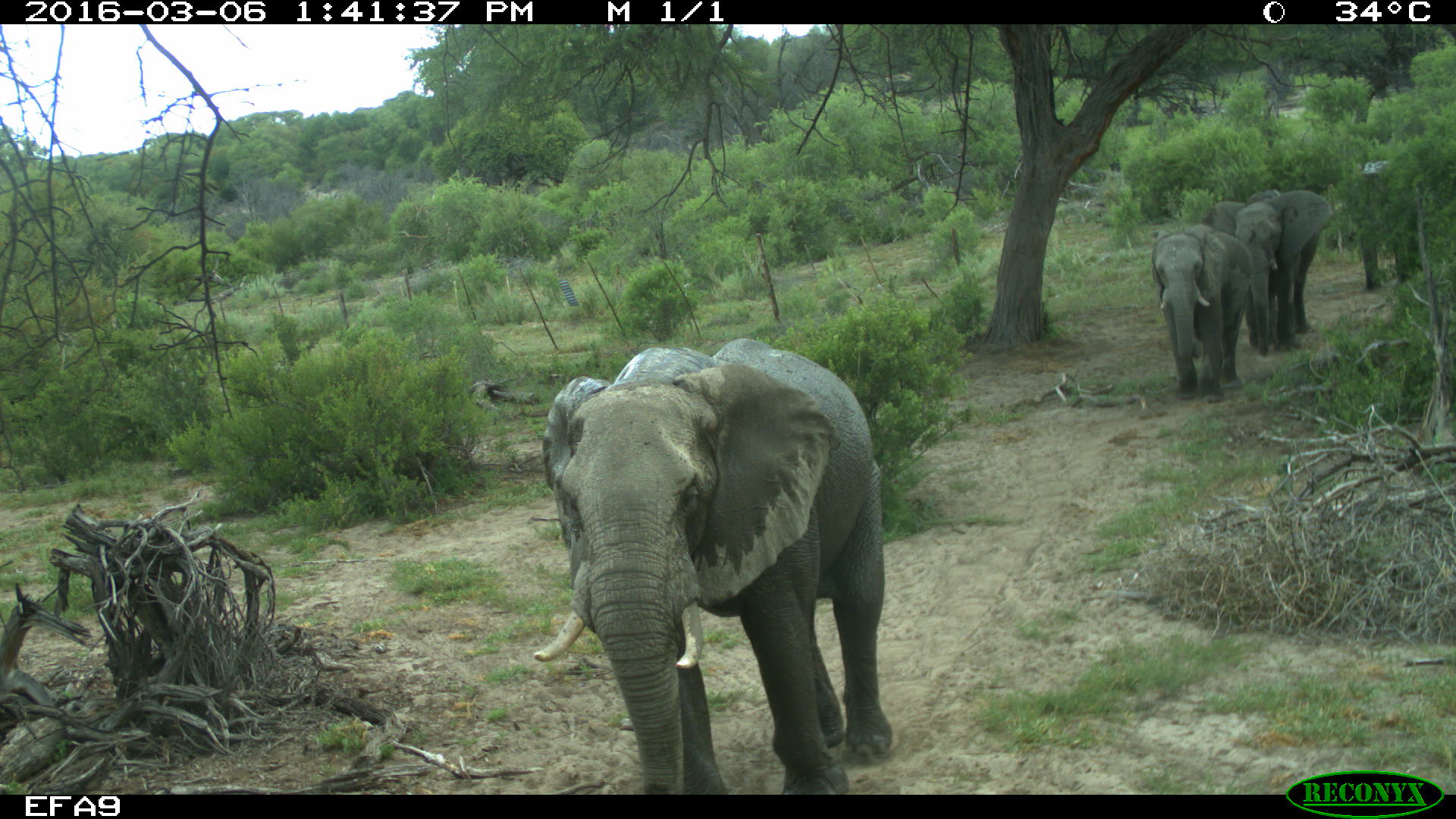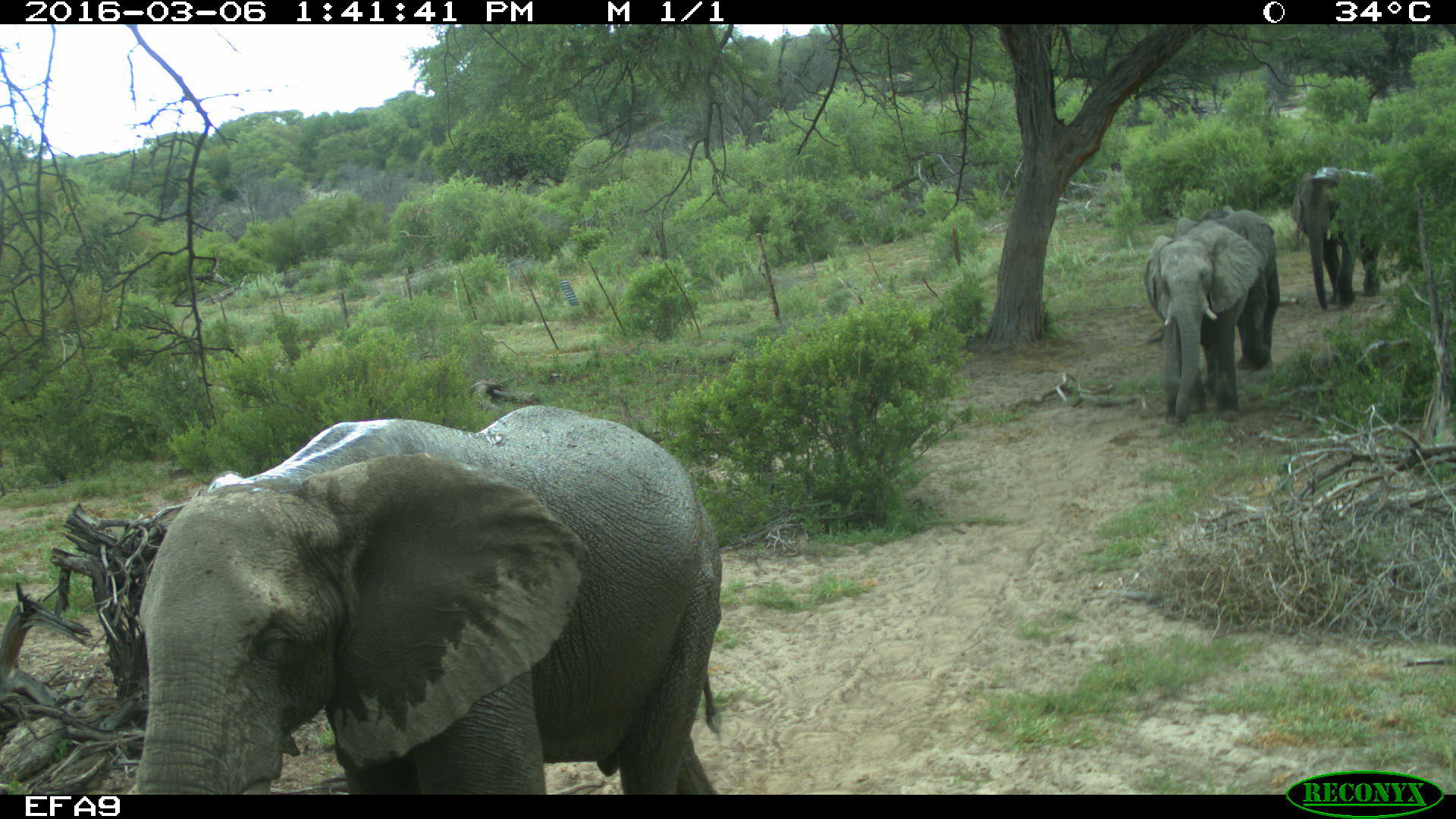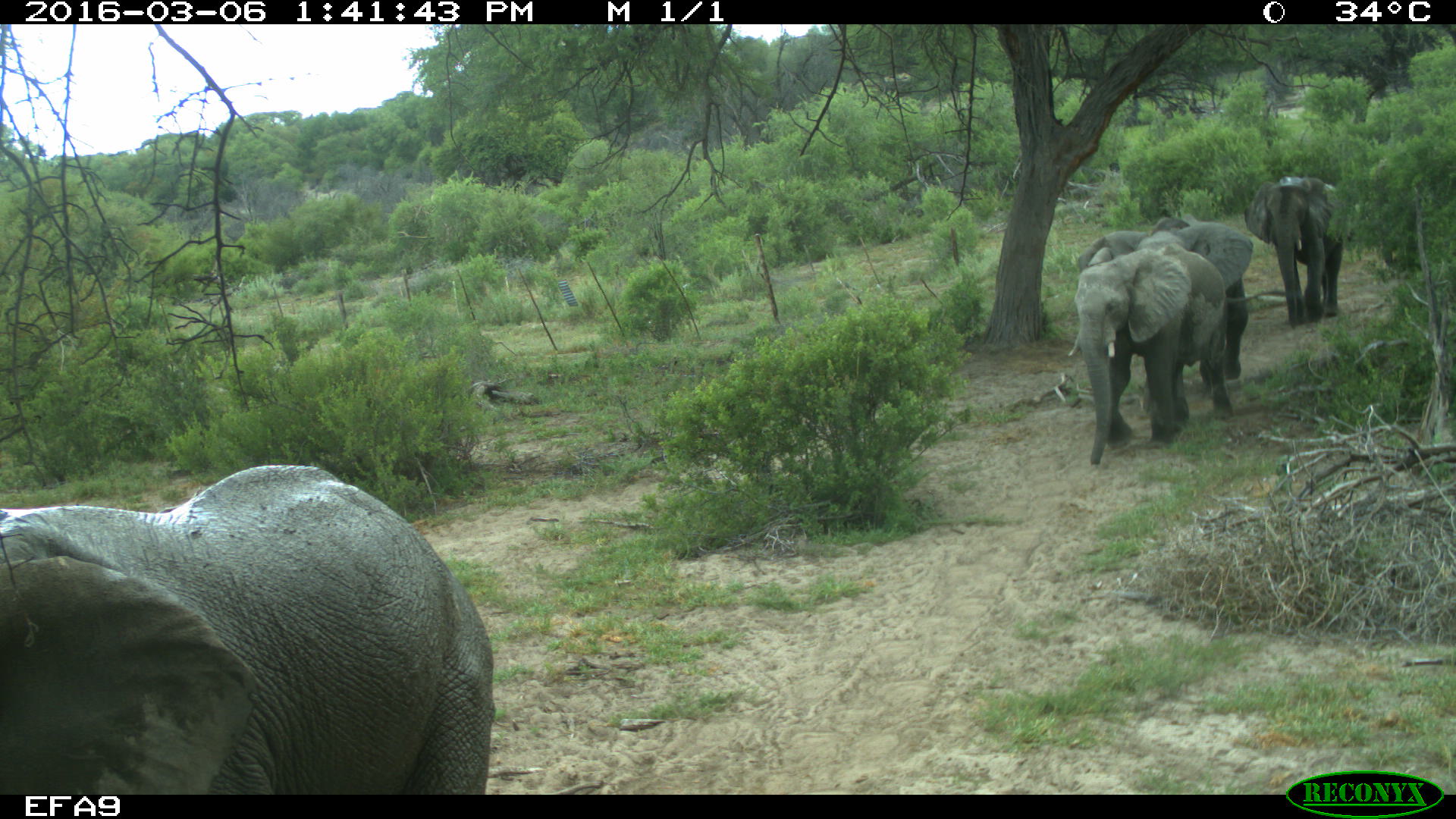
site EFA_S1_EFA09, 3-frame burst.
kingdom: Animalia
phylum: Chordata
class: Mammalia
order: Proboscidea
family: Elephantidae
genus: Loxodonta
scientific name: Loxodonta africana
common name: african bush elephant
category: elephant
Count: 5.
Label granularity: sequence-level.